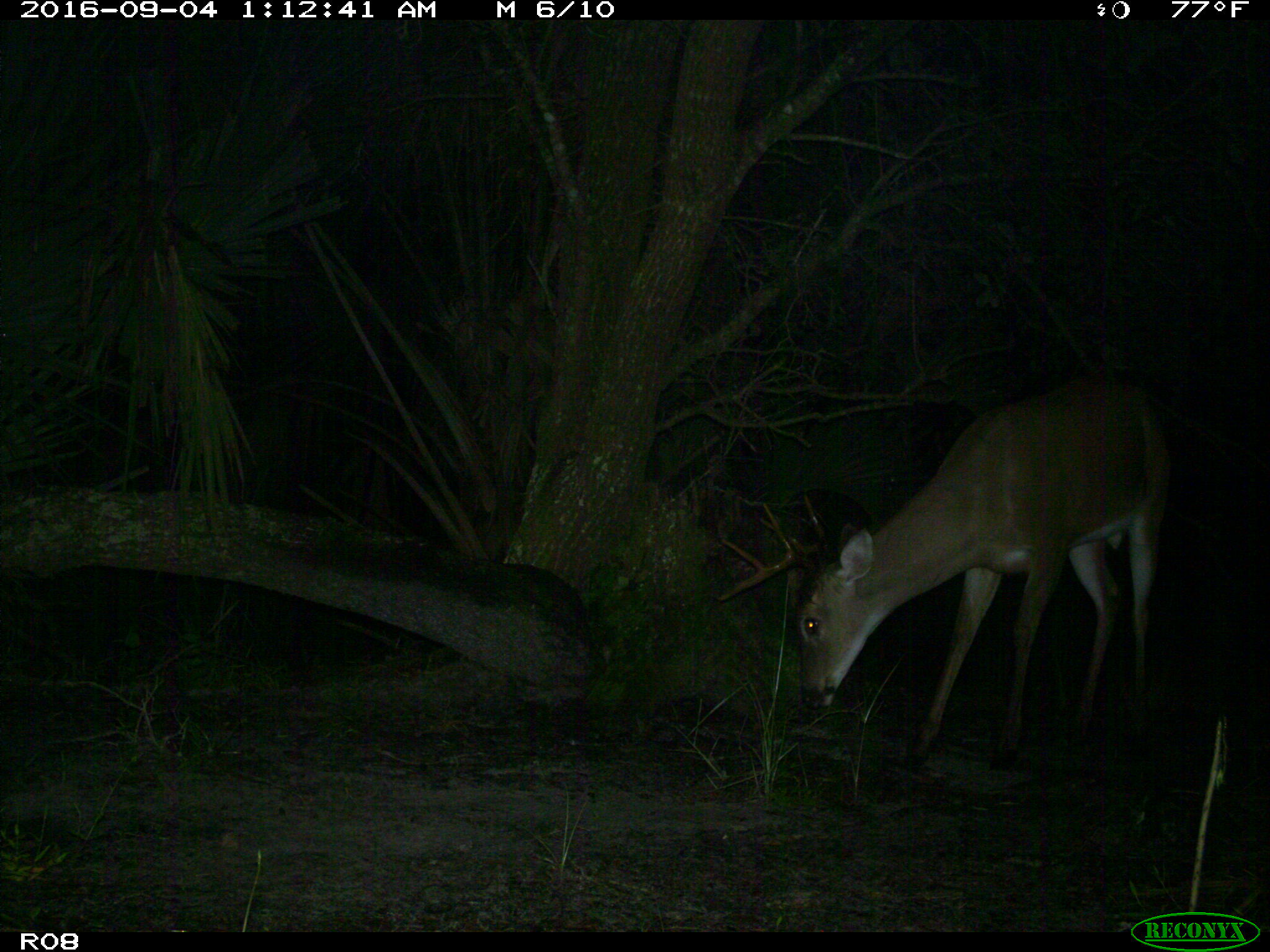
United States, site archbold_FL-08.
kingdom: Animalia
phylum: Chordata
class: Mammalia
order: Artiodactyla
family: Cervidae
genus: Odocoileus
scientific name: Odocoileus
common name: deer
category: unidentified deer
Unidentified deer (deer) (Odocoileus).